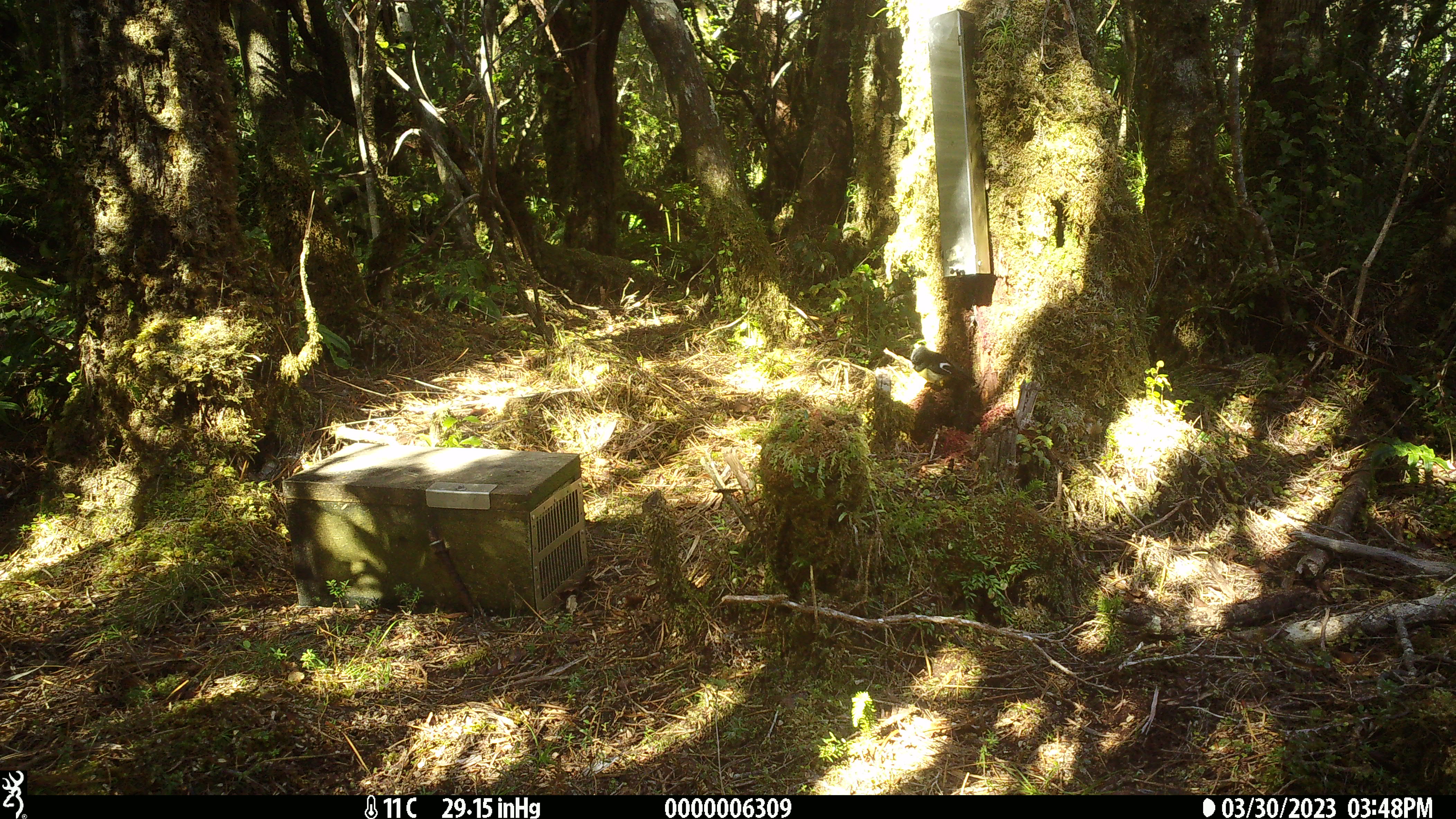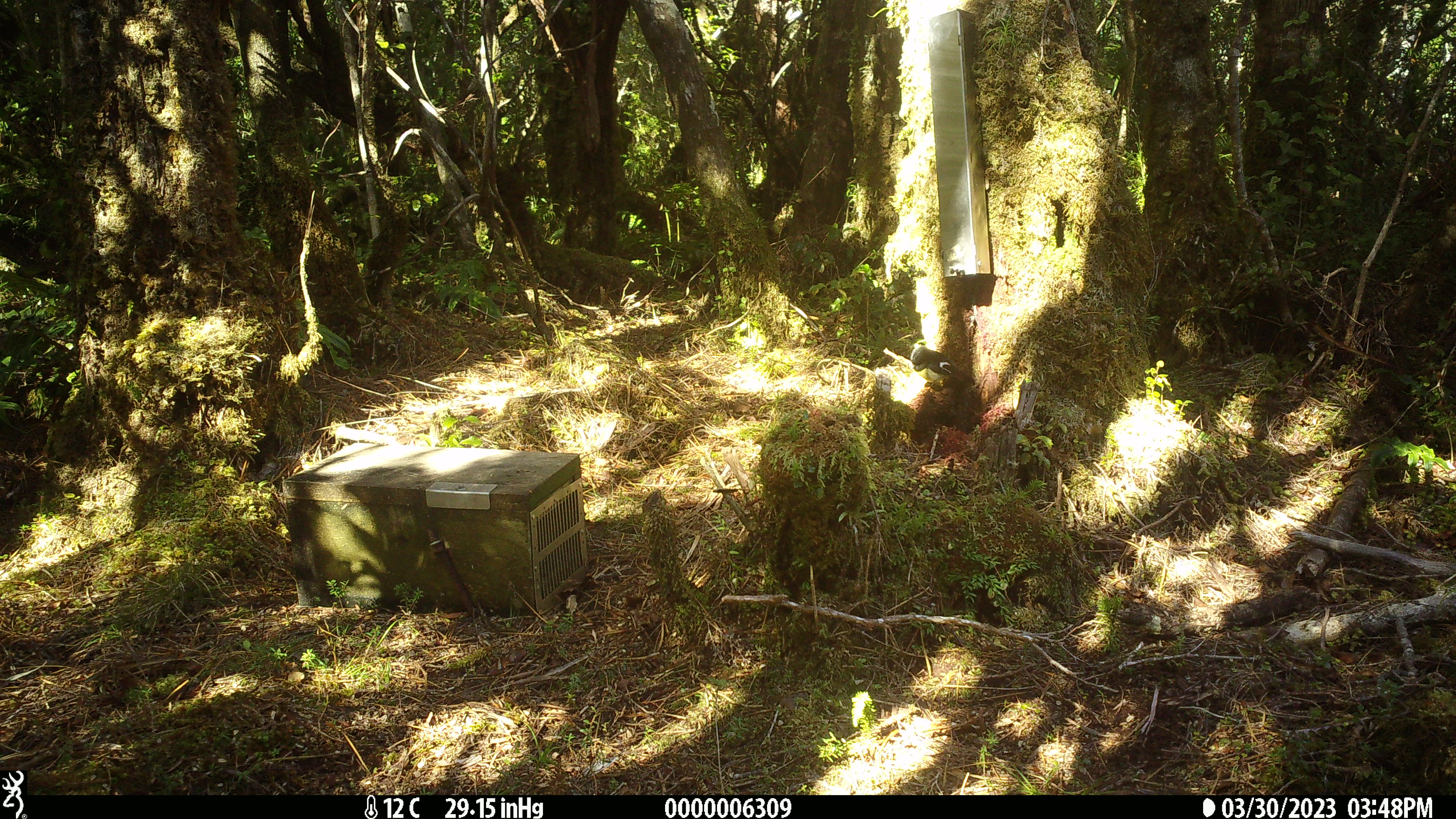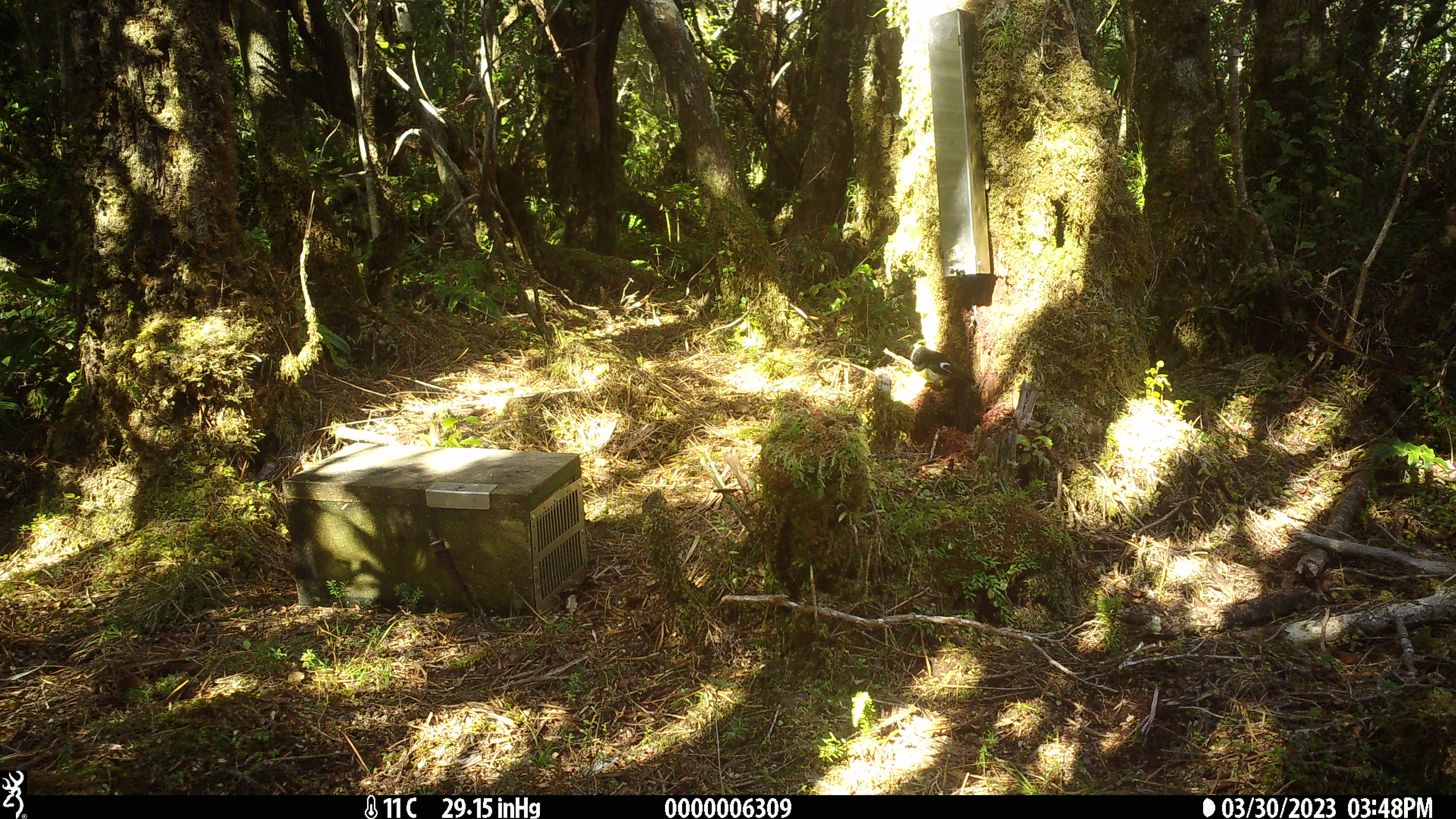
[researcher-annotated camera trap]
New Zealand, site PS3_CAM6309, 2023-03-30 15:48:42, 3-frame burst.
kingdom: Animalia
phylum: Chordata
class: Aves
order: Passeriformes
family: Petroicidae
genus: Petroica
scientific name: Petroica macrocephala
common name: tomtit